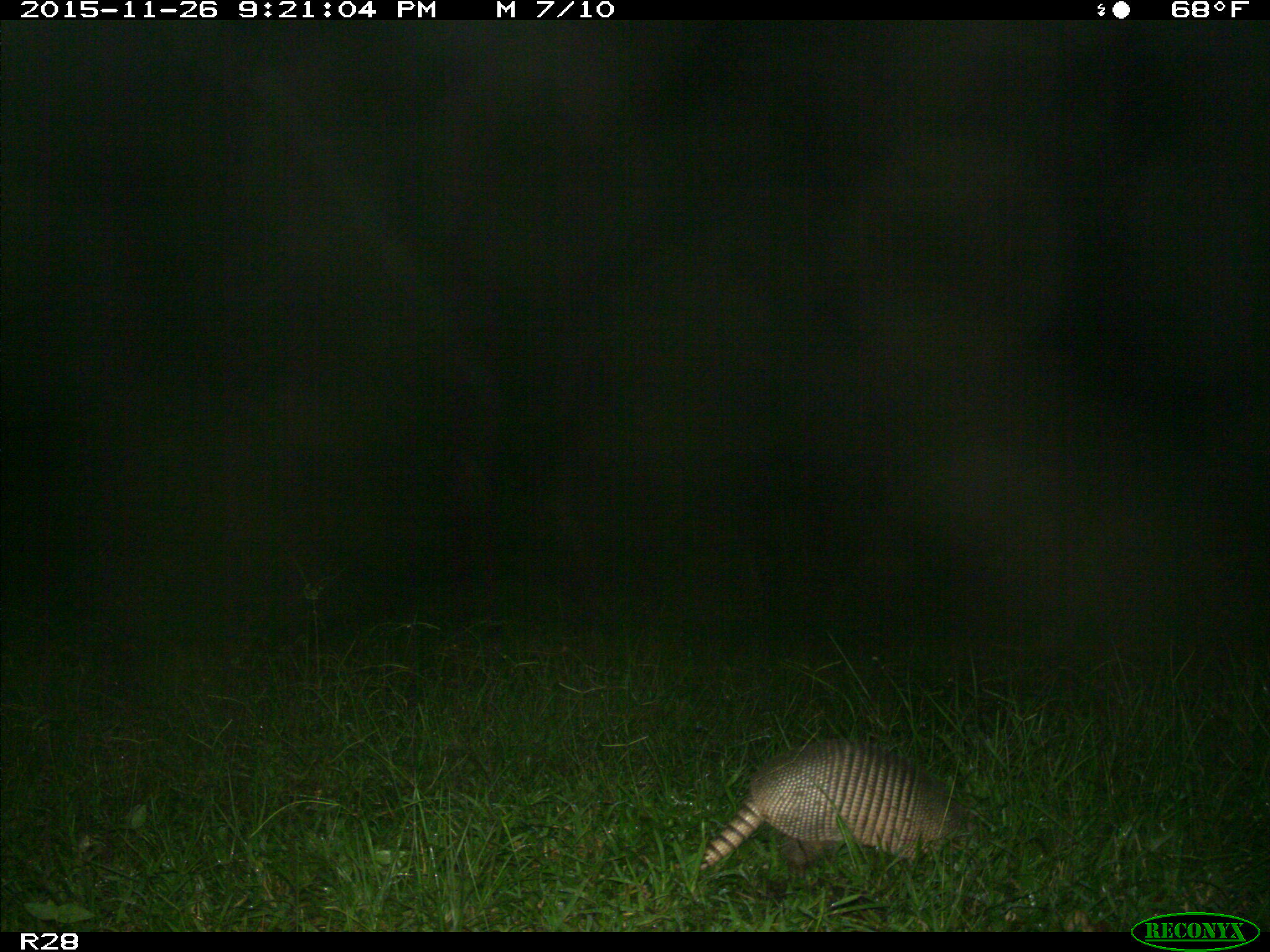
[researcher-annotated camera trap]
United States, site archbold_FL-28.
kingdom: Animalia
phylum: Chordata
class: Mammalia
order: Cingulata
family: Dasypodidae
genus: Dasypus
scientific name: Dasypus novemcinctus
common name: nine-banded armadillo